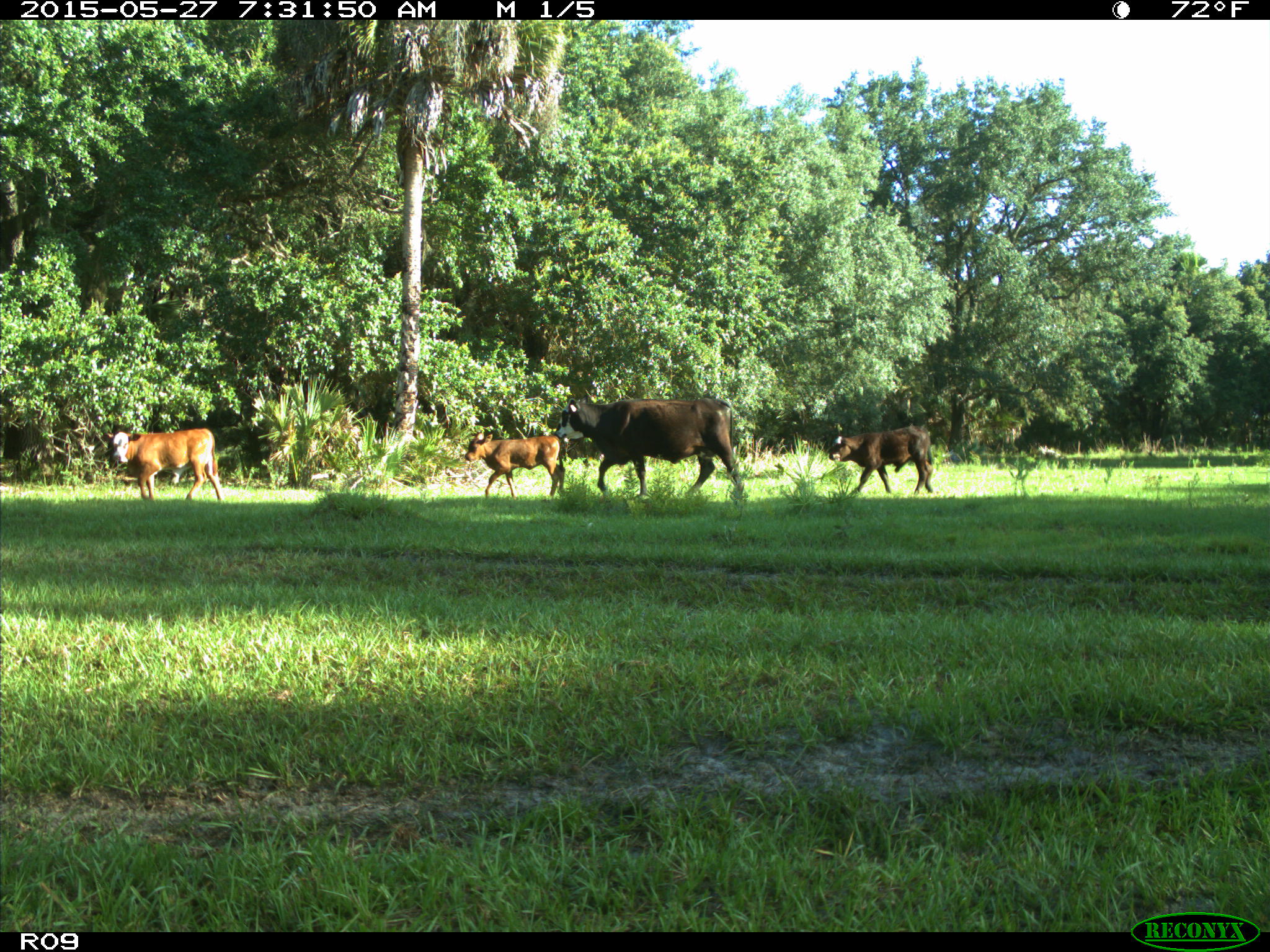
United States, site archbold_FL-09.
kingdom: Animalia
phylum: Chordata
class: Mammalia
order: Artiodactyla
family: Bovidae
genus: Bos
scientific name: Bos taurus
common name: domestic cow